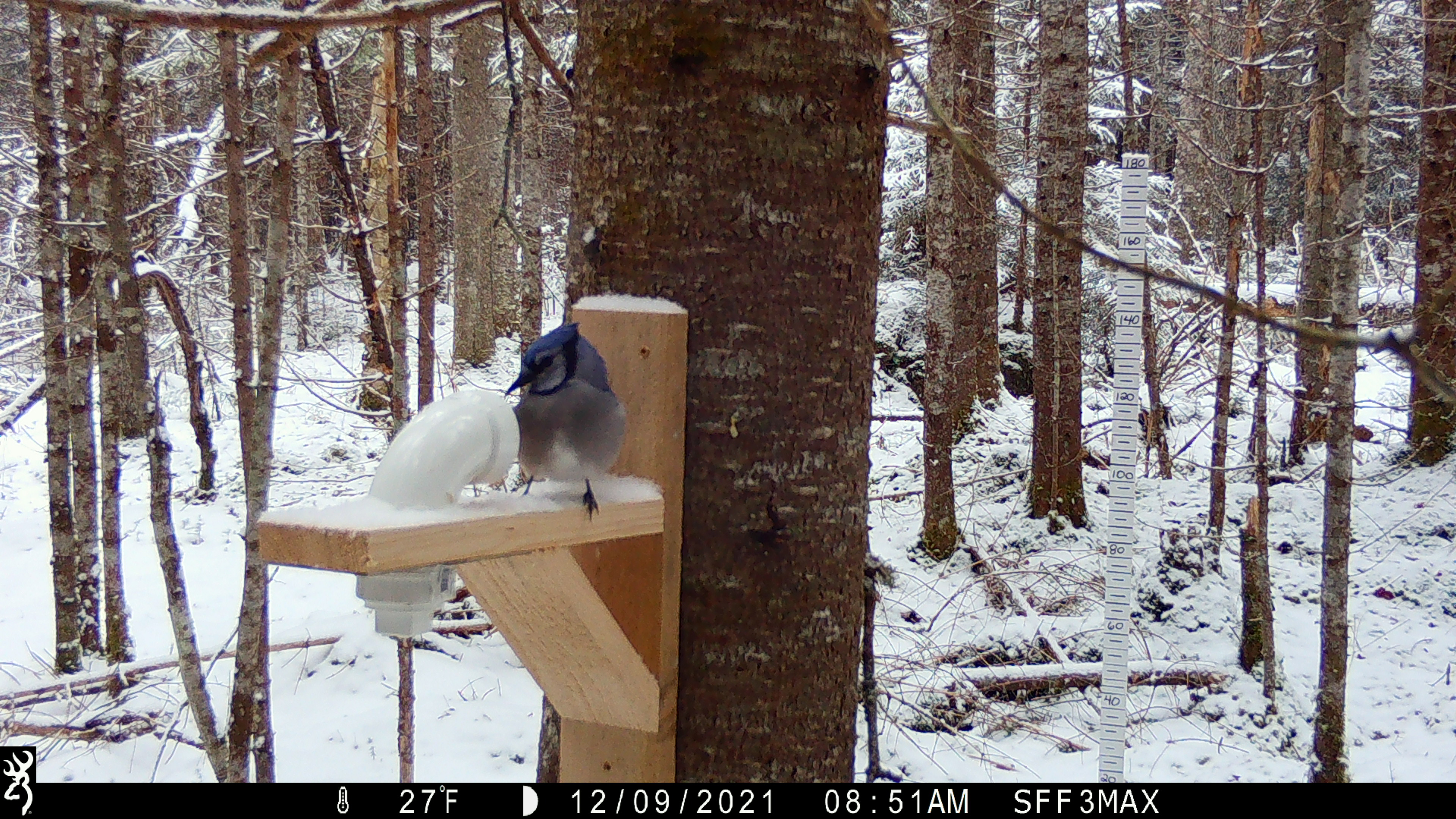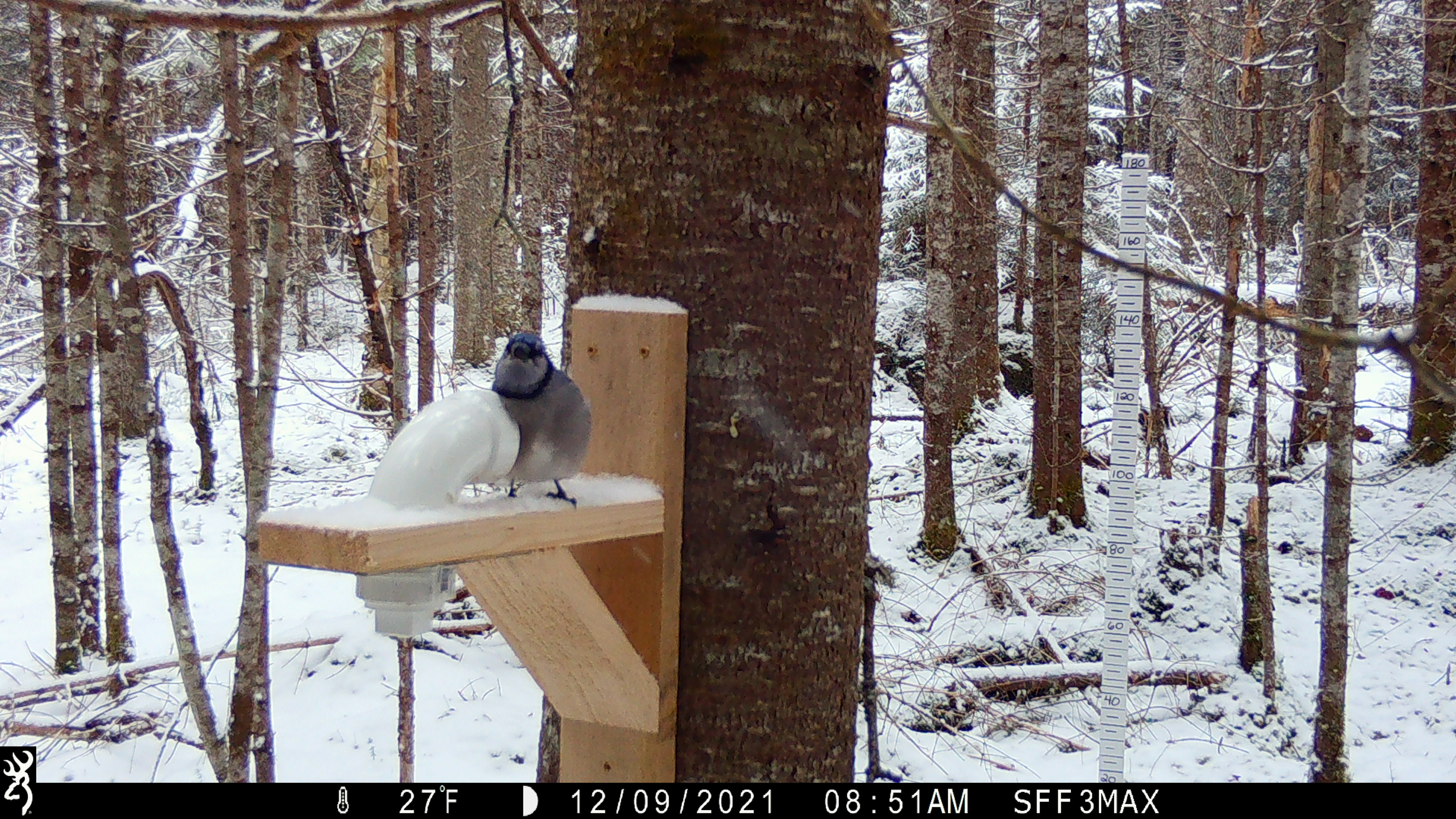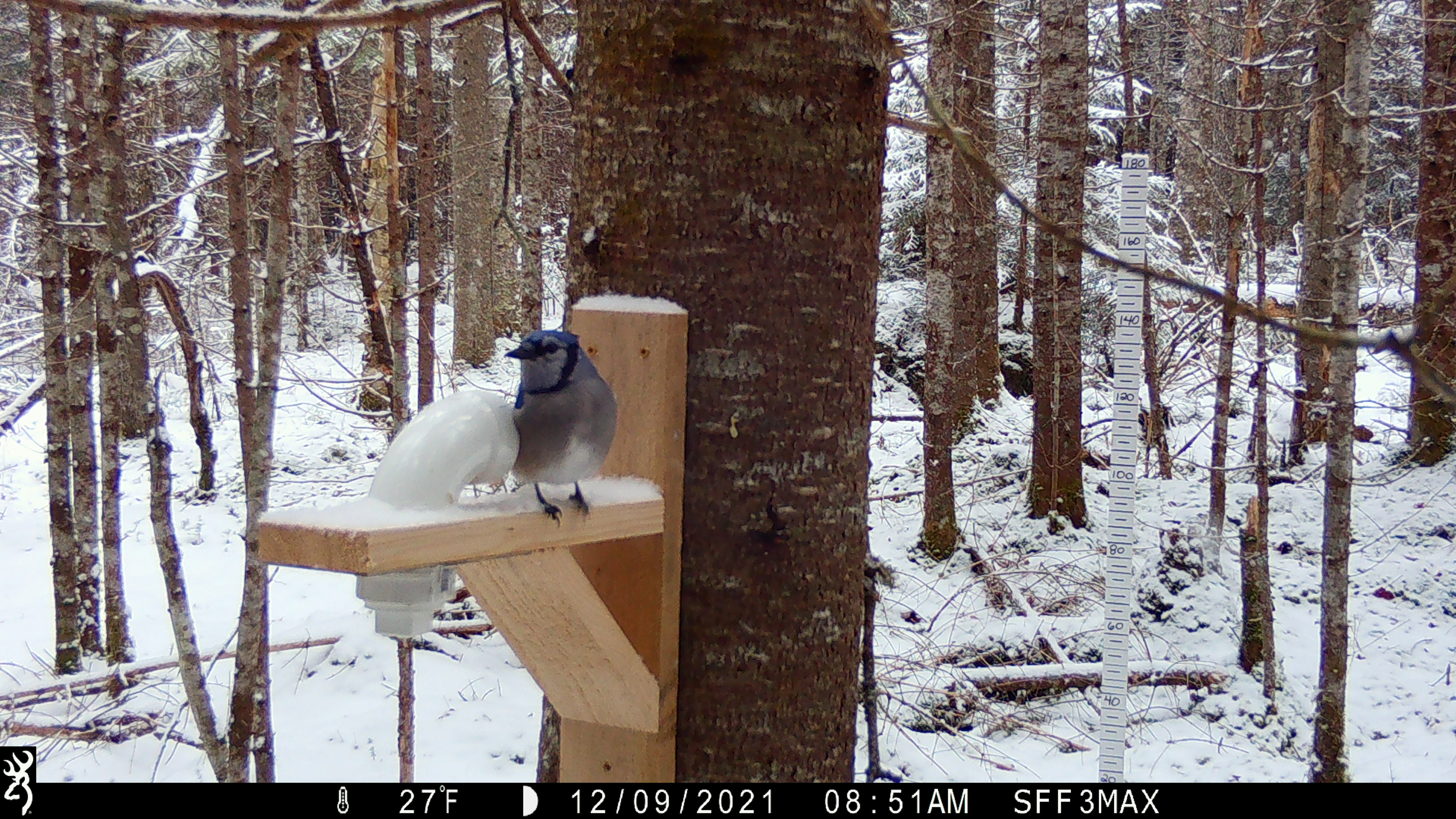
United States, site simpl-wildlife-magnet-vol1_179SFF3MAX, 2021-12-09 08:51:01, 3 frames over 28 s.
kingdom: Animalia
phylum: Chordata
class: Aves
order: Passeriformes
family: Corvidae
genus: Cyanocitta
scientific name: Cyanocitta cristata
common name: blue jay